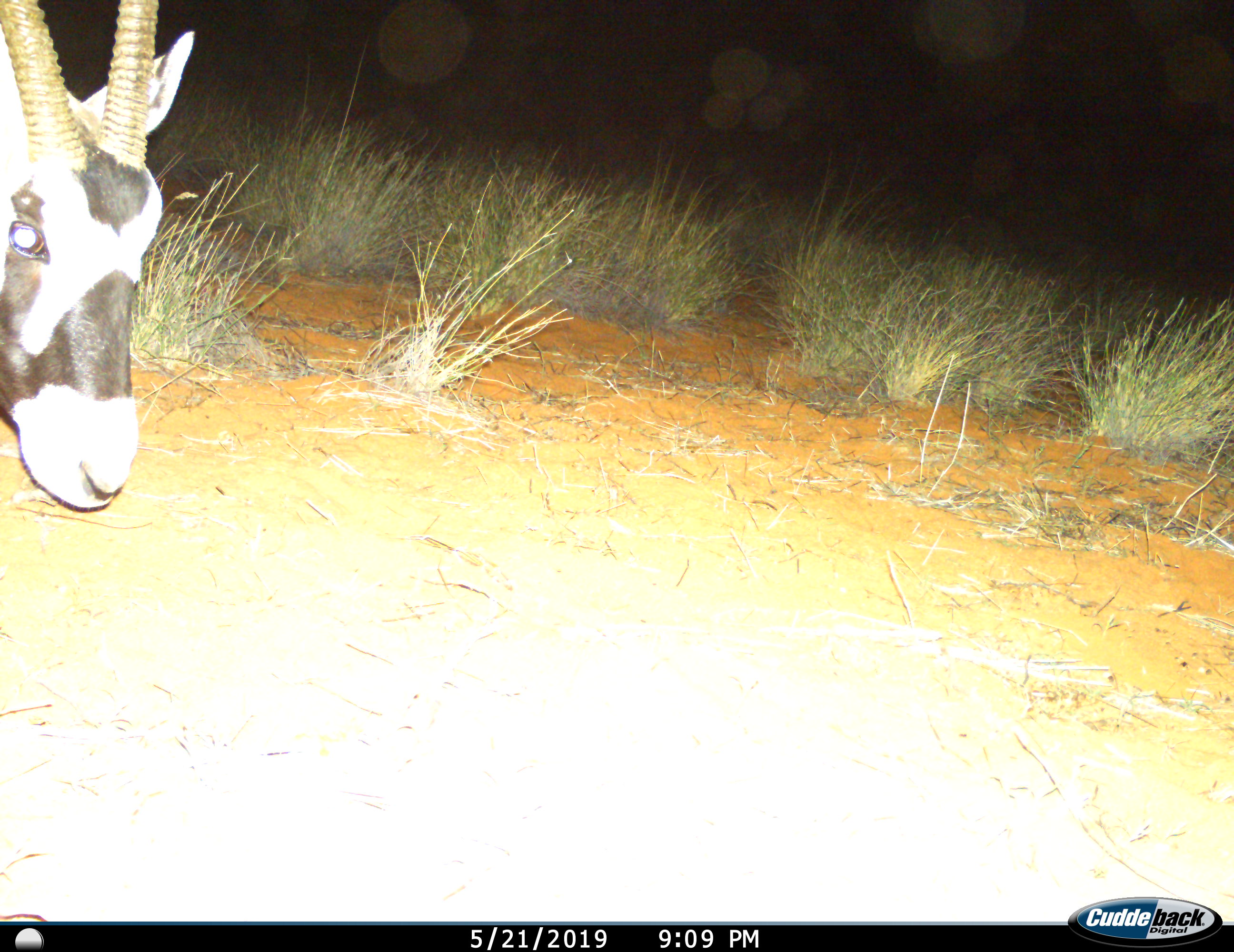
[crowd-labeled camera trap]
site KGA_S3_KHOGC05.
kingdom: Animalia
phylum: Chordata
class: Mammalia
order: Artiodactyla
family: Bovidae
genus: Oryx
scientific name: Oryx gazella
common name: gemsbok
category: oryx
Oryx (gemsbok) (Oryx gazella), count 1. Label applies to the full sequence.